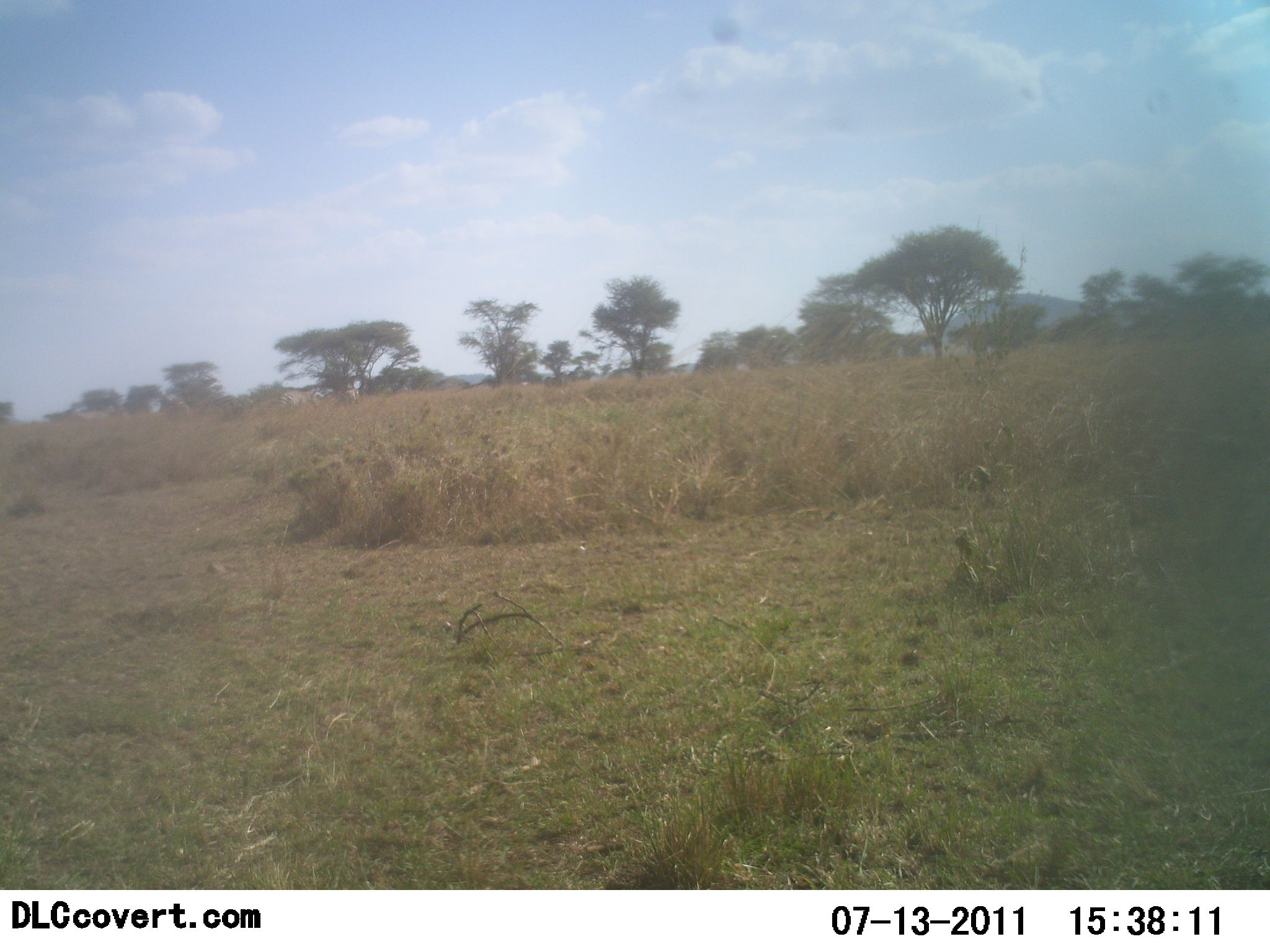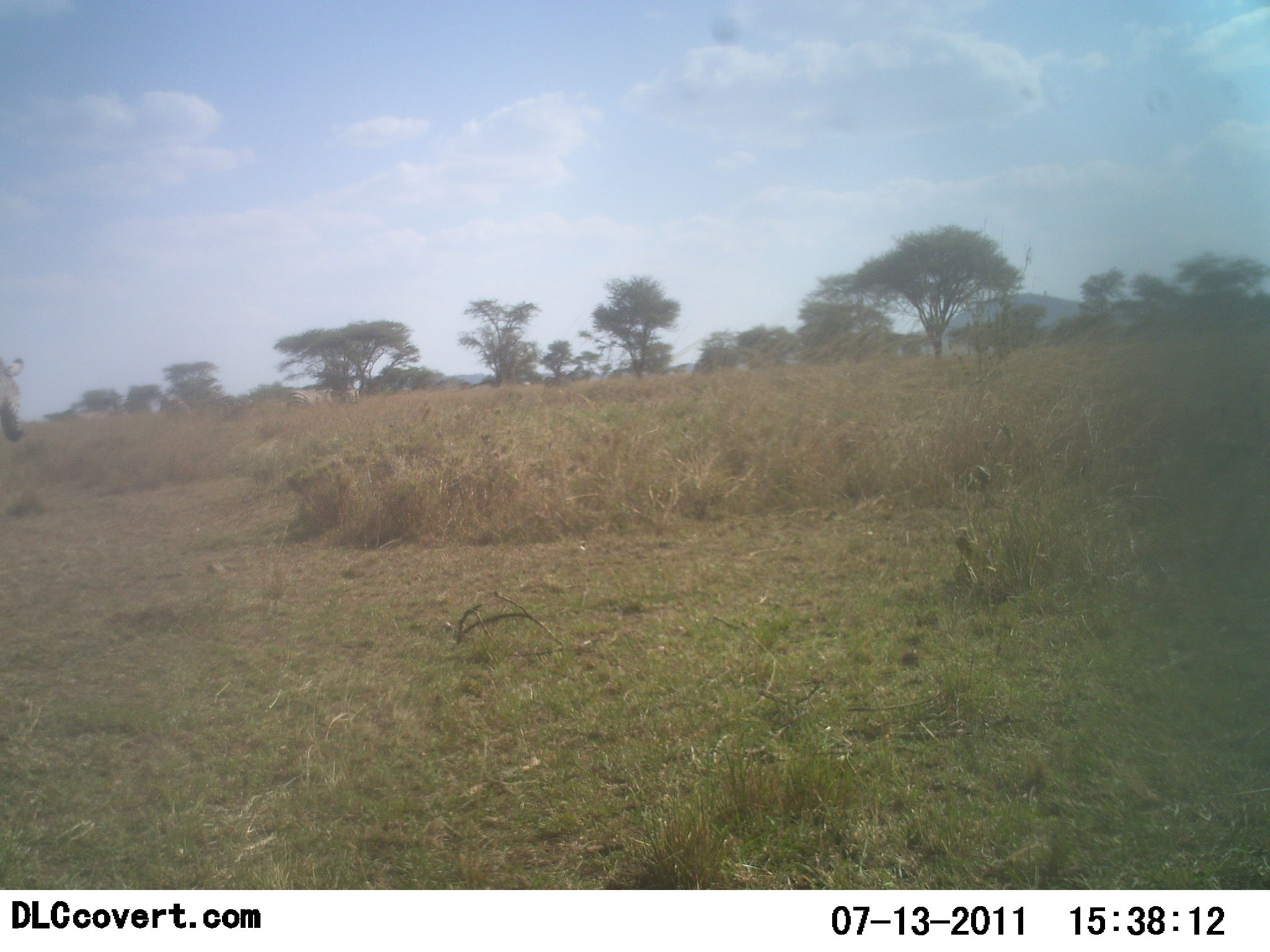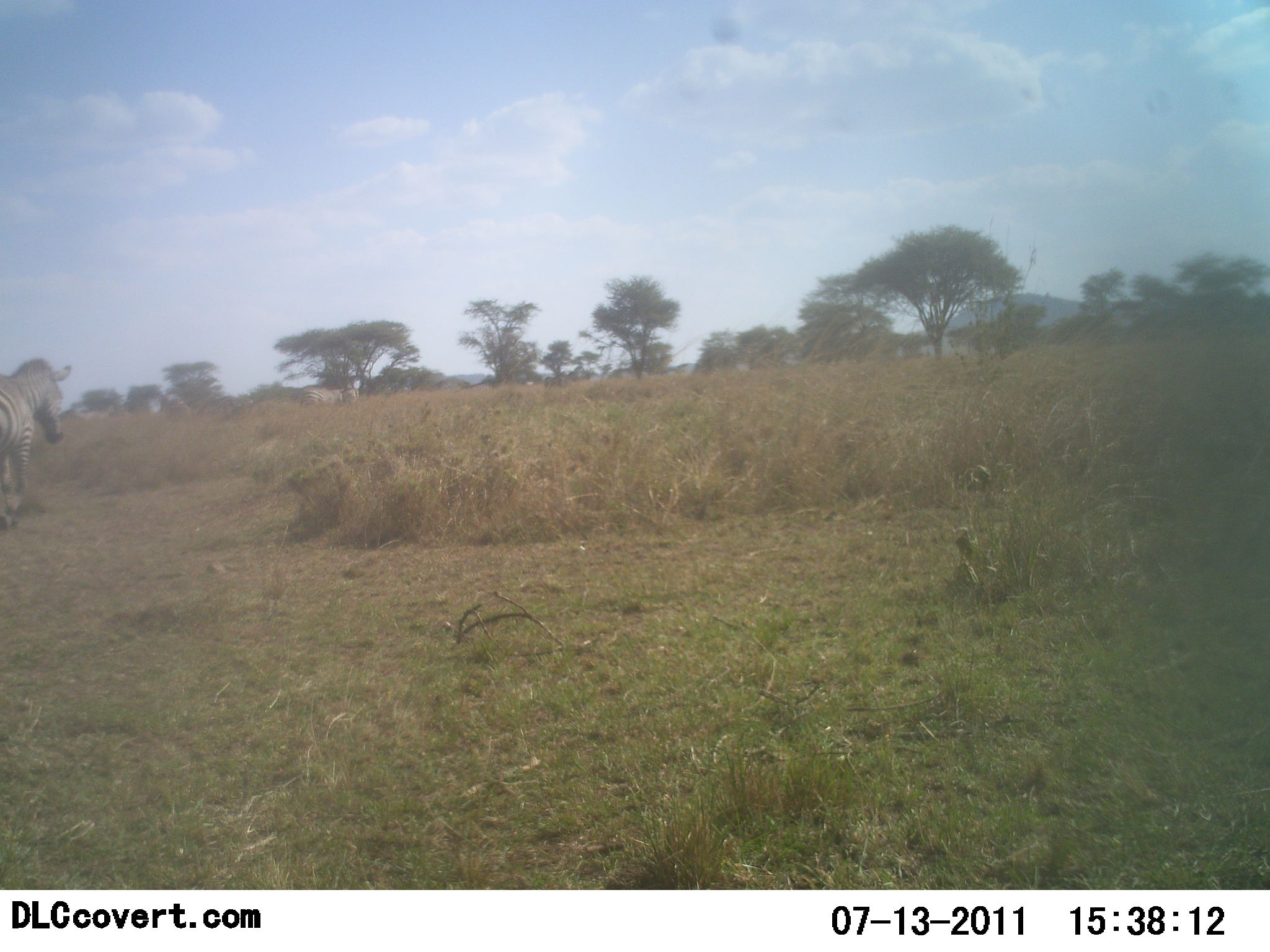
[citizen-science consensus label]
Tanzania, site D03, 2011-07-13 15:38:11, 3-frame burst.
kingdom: Animalia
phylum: Chordata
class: Mammalia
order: Perissodactyla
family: Equidae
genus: Equus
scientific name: Equus quagga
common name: plains zebra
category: zebra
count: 2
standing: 0%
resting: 0%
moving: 100%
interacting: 0%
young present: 0%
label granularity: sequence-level